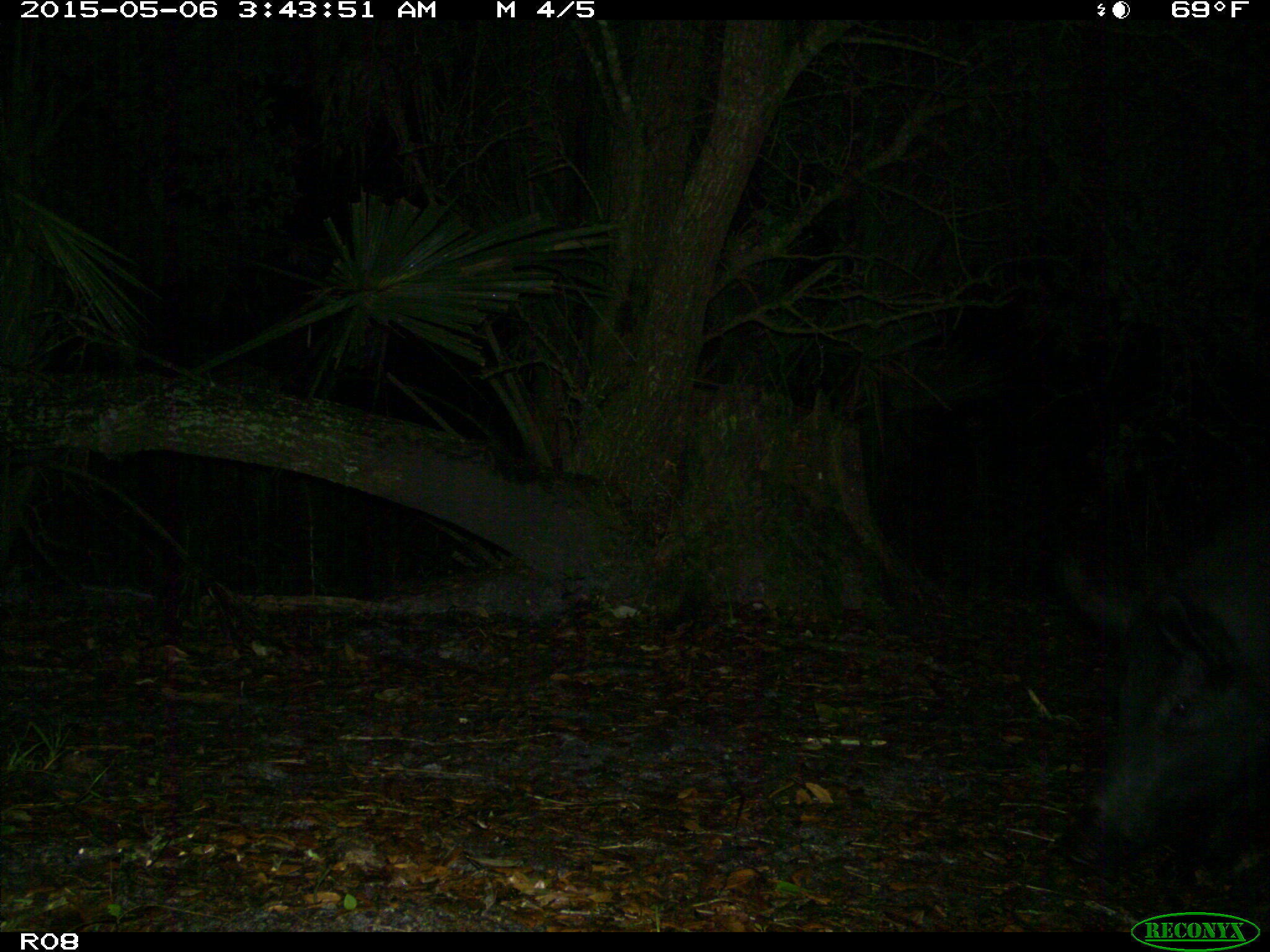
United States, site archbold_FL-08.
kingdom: Animalia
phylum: Chordata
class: Mammalia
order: Artiodactyla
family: Suidae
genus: Sus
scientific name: Sus scrofa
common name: wild boar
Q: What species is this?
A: Sus scrofa (wild boar).